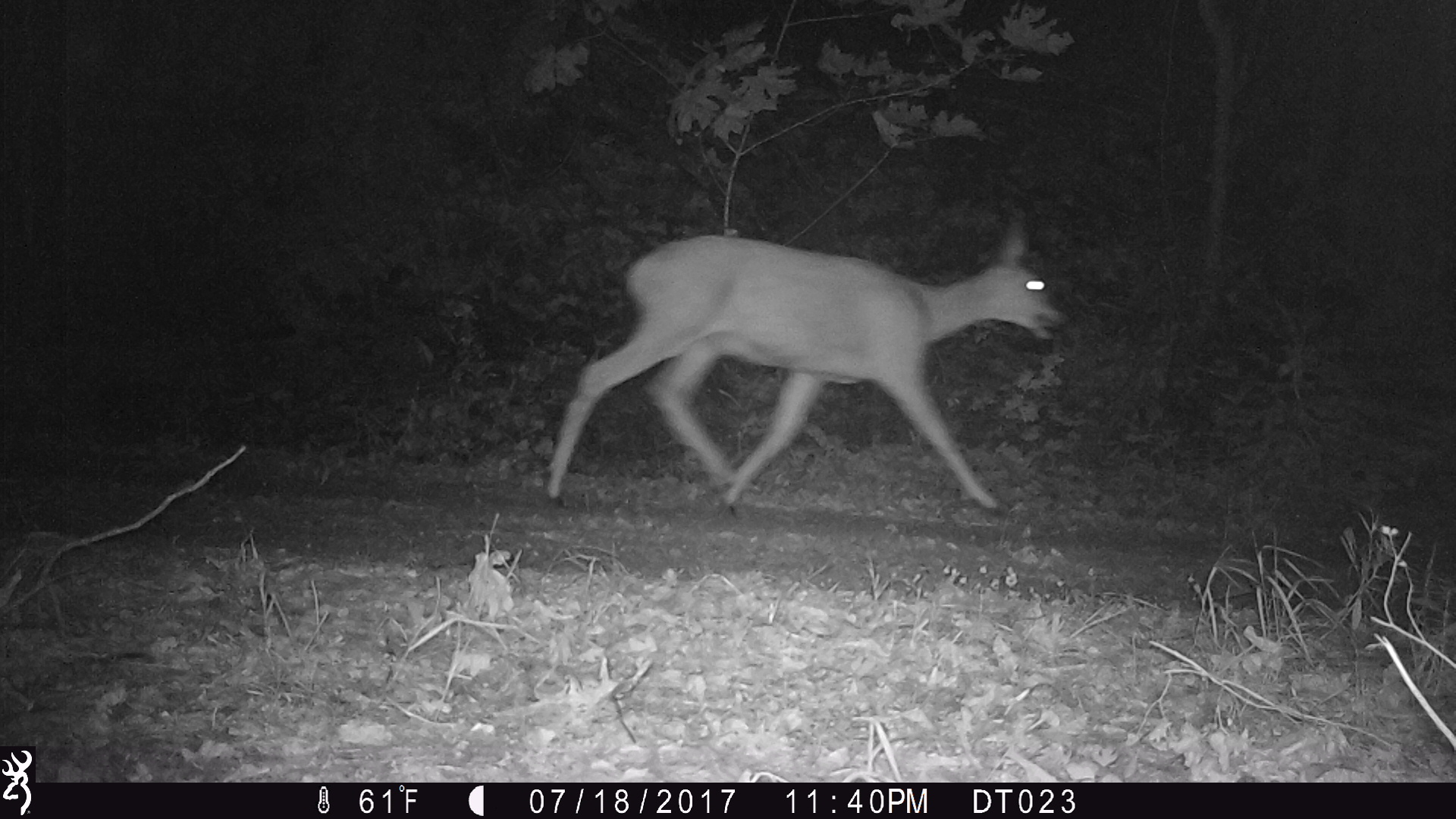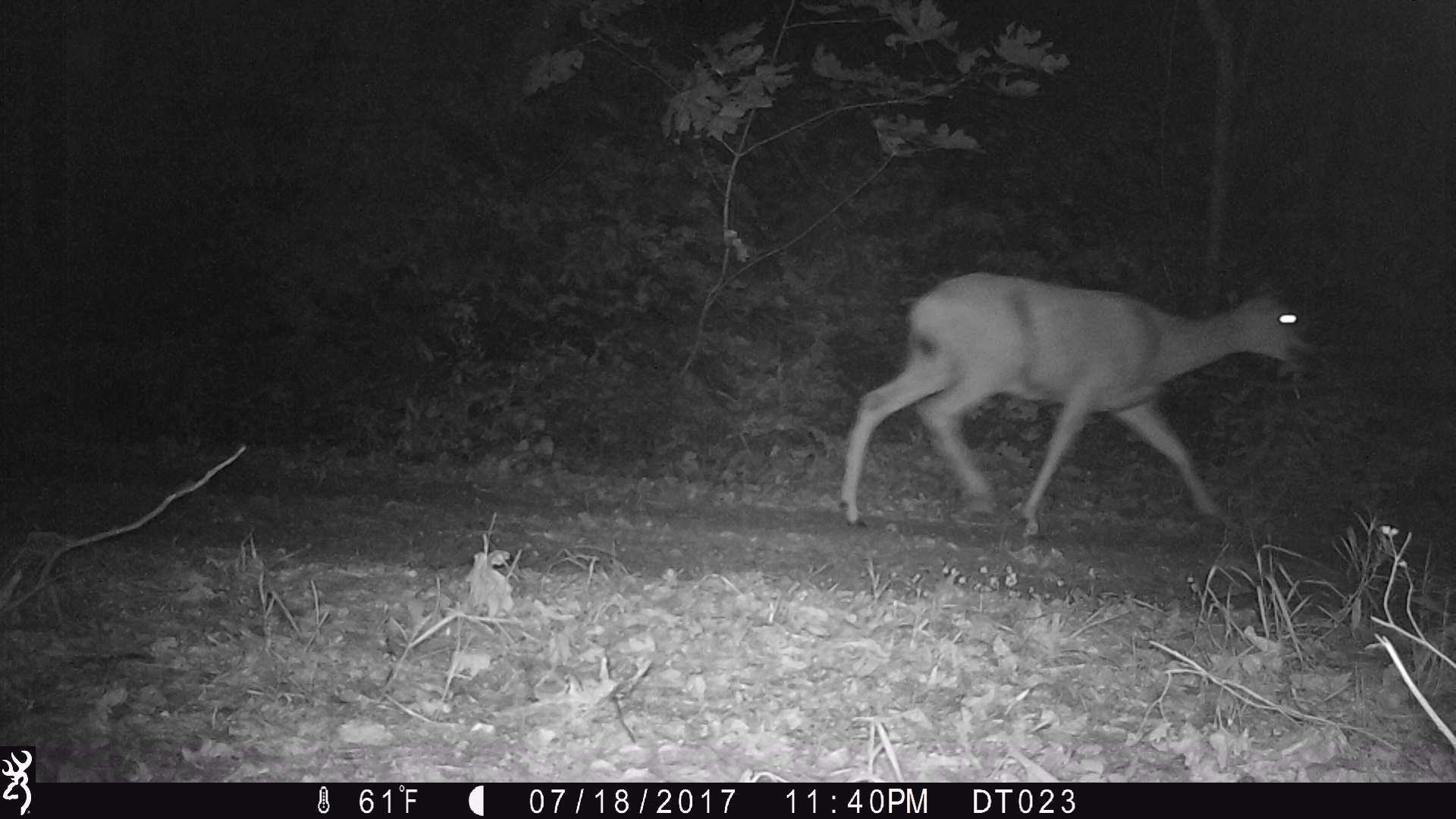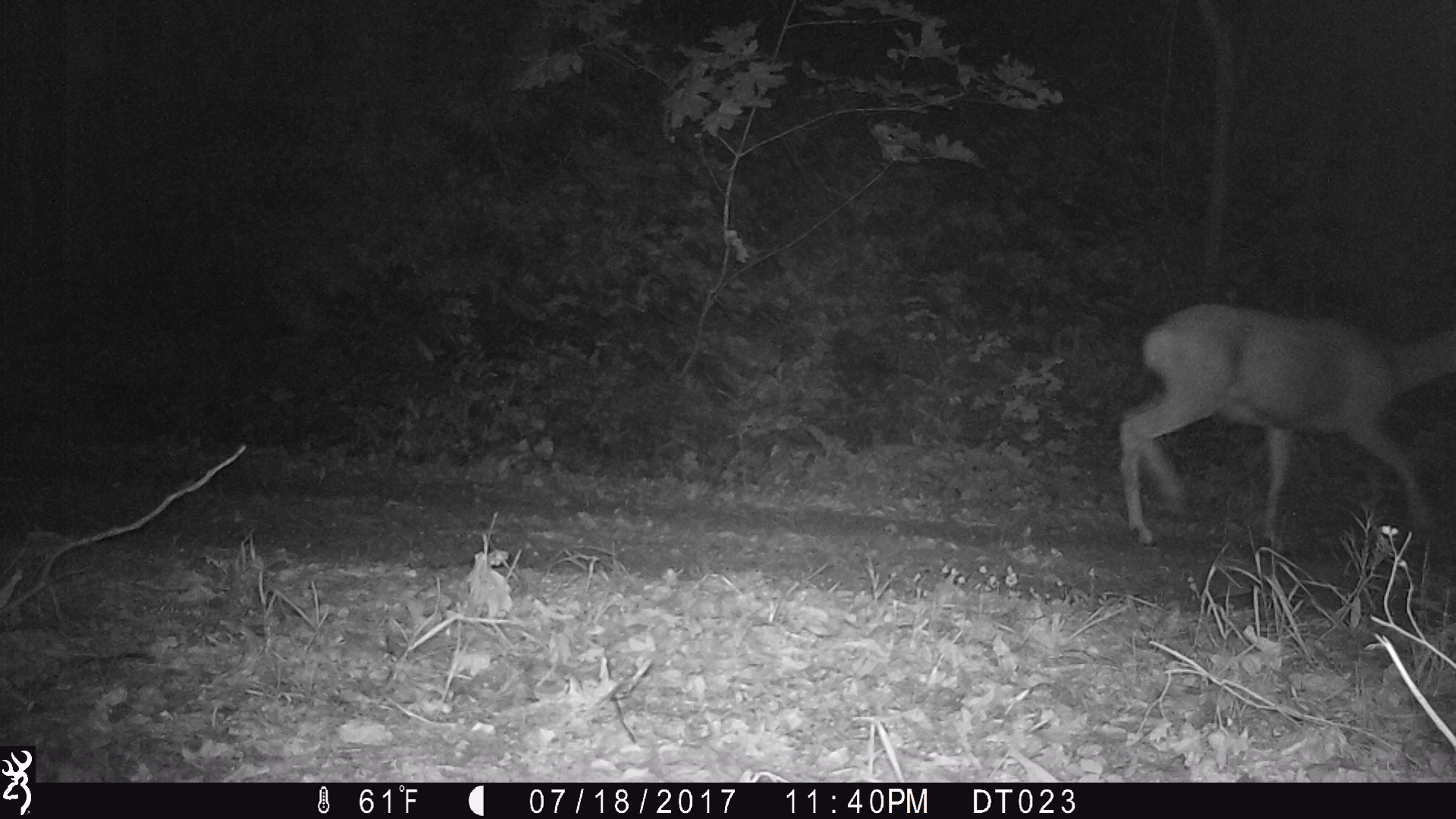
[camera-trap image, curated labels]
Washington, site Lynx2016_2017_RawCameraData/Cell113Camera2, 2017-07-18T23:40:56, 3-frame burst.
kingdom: Animalia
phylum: Chordata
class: Mammalia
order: Artiodactyla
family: Cervidae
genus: Odocoileus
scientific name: Odocoileus hemionus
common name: mule deer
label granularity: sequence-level